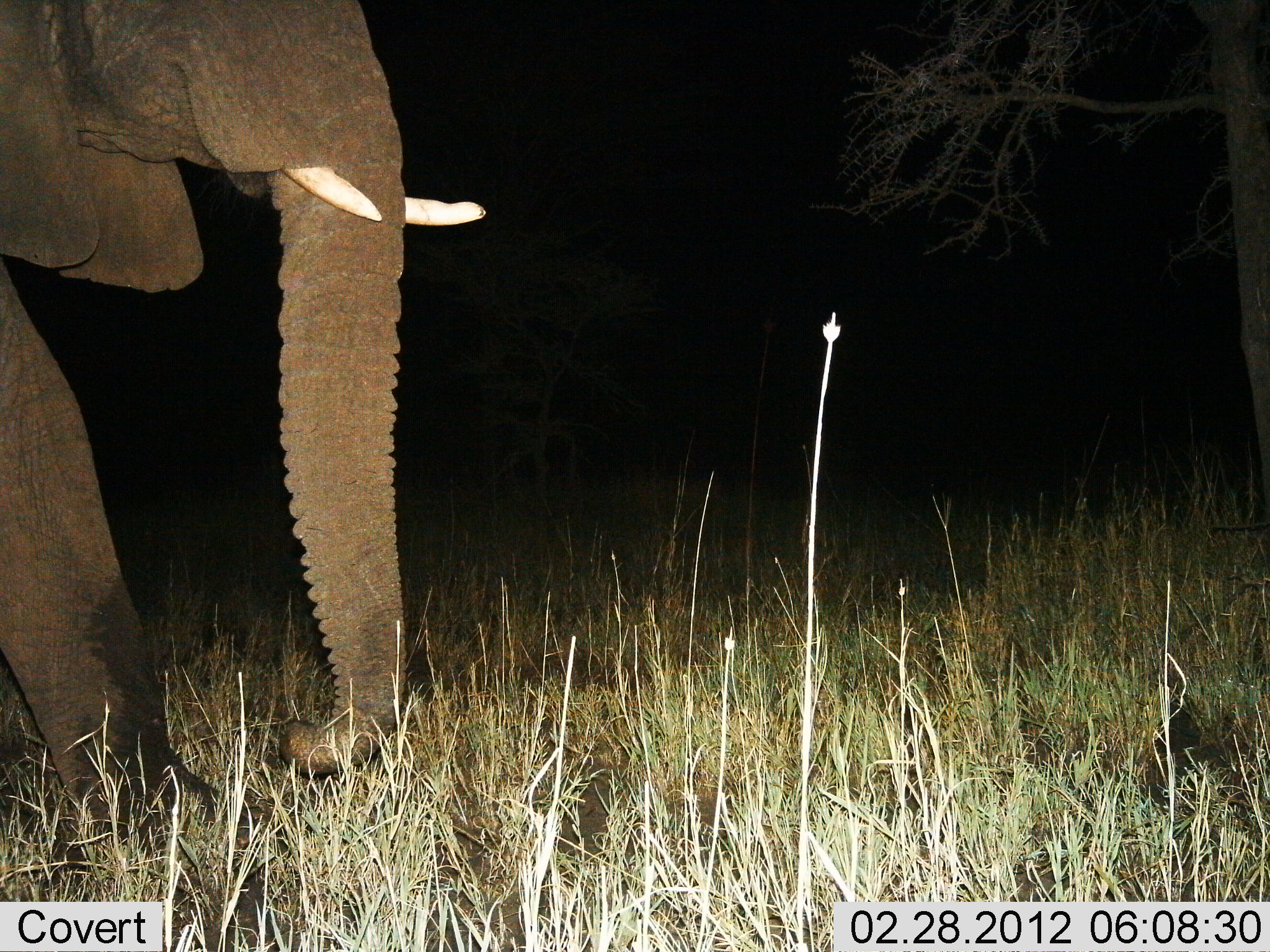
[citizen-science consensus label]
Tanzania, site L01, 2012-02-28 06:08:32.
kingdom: Animalia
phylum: Chordata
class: Mammalia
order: Proboscidea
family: Elephantidae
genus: Loxodonta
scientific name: Loxodonta africana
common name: african bush elephant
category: elephant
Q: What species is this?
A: Elephant (african bush elephant) (Loxodonta africana).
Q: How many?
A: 1.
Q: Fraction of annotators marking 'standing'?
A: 62%.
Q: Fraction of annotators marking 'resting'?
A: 0%.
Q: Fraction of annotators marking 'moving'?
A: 31%.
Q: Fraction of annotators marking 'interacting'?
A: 0%.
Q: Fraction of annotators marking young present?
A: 0%.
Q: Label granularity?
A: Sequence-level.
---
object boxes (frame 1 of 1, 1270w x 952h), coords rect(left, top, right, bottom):
animal: rect(0, 0, 509, 882)